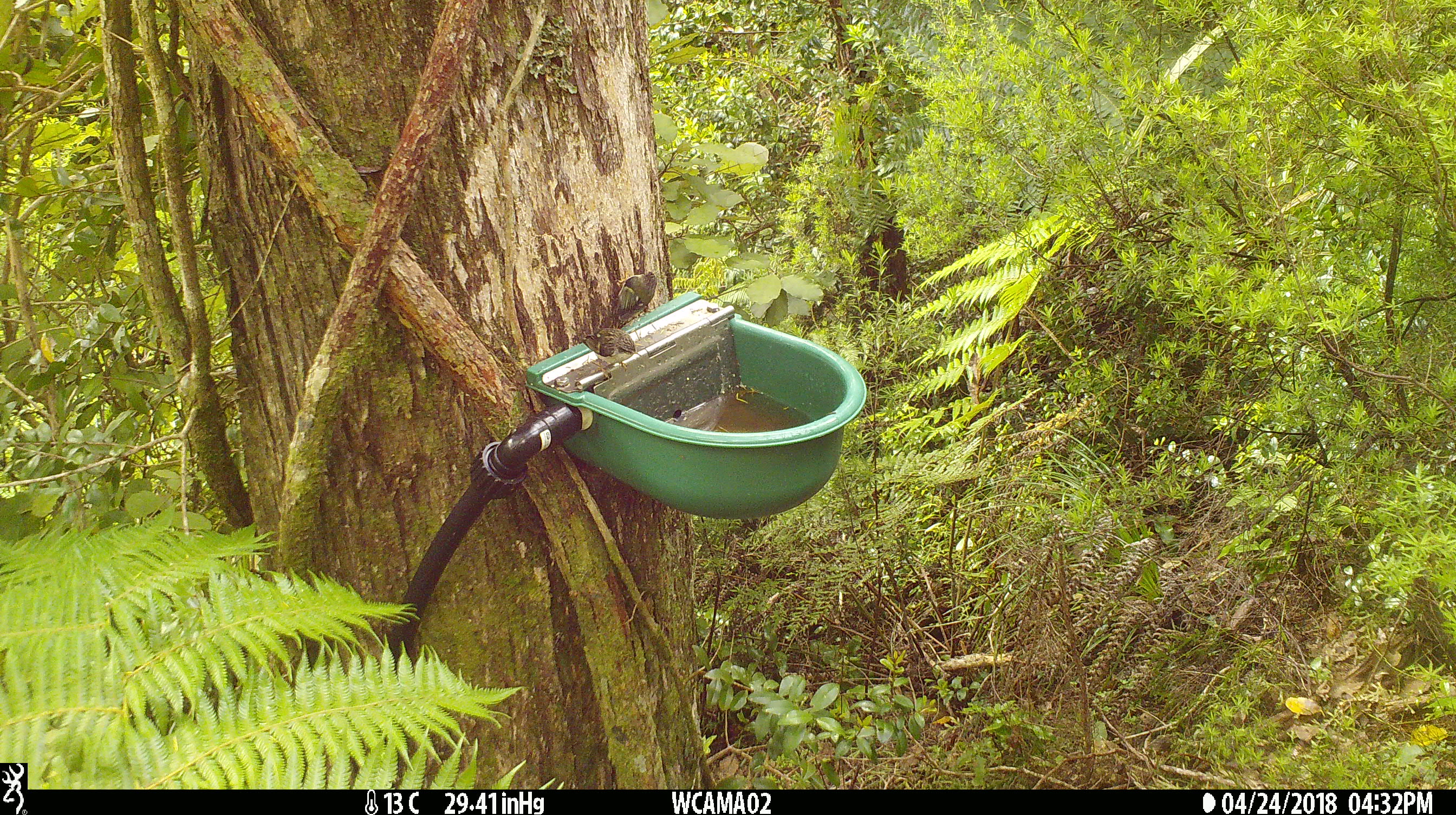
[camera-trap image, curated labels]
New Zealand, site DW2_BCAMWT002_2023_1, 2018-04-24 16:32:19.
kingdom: Animalia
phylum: Chordata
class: Aves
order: Passeriformes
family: Acanthisittidae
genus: Acanthisitta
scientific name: Acanthisitta chloris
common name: rifleman